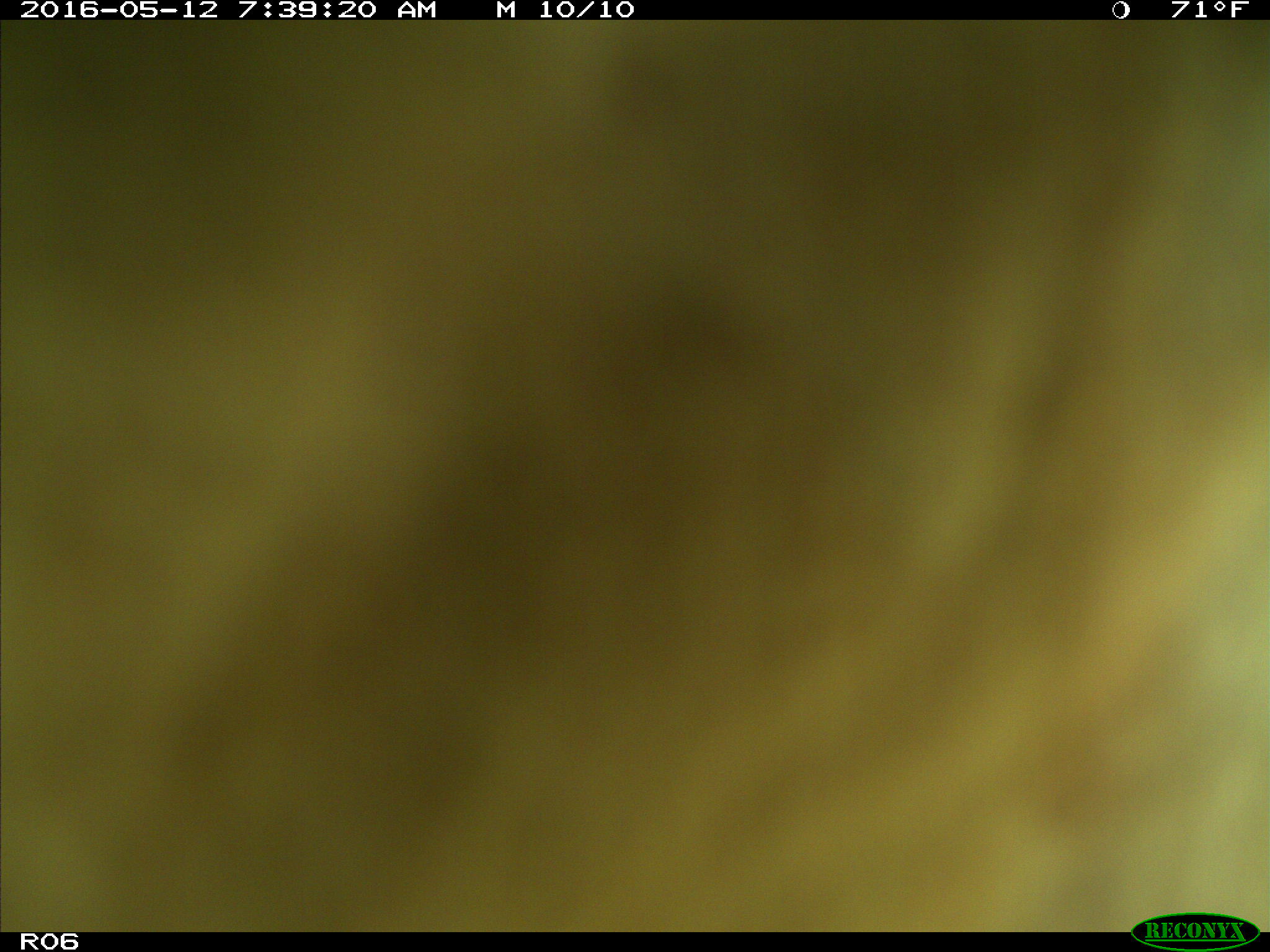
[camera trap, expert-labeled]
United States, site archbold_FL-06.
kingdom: Animalia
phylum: Chordata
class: Mammalia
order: Artiodactyla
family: Bovidae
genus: Bos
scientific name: Bos taurus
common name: domestic cow